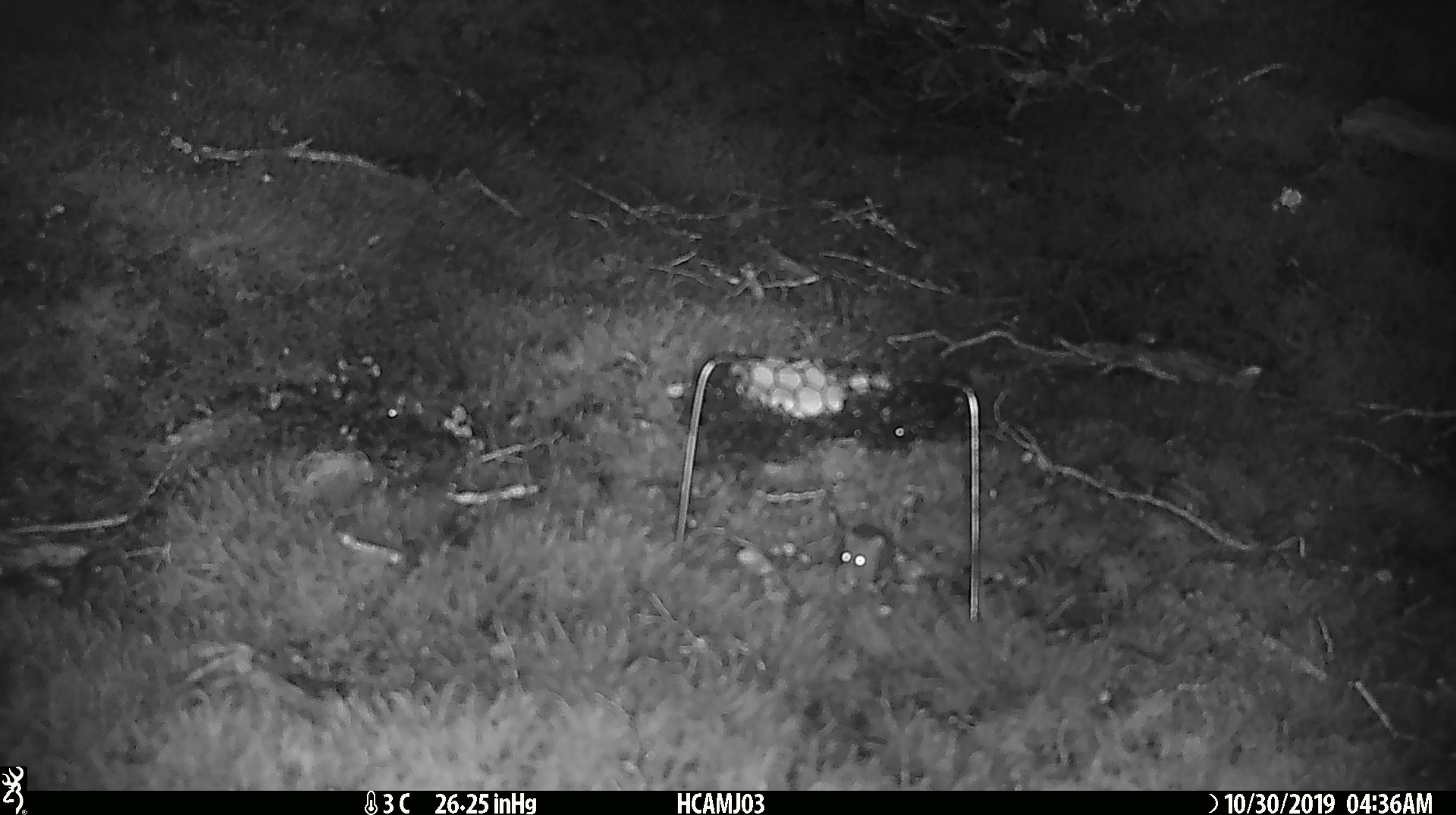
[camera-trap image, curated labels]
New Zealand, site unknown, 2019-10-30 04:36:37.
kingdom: Animalia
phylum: Chordata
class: Mammalia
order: Rodentia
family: Muridae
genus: Mus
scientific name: Mus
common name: mouse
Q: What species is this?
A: Mouse (Mus).